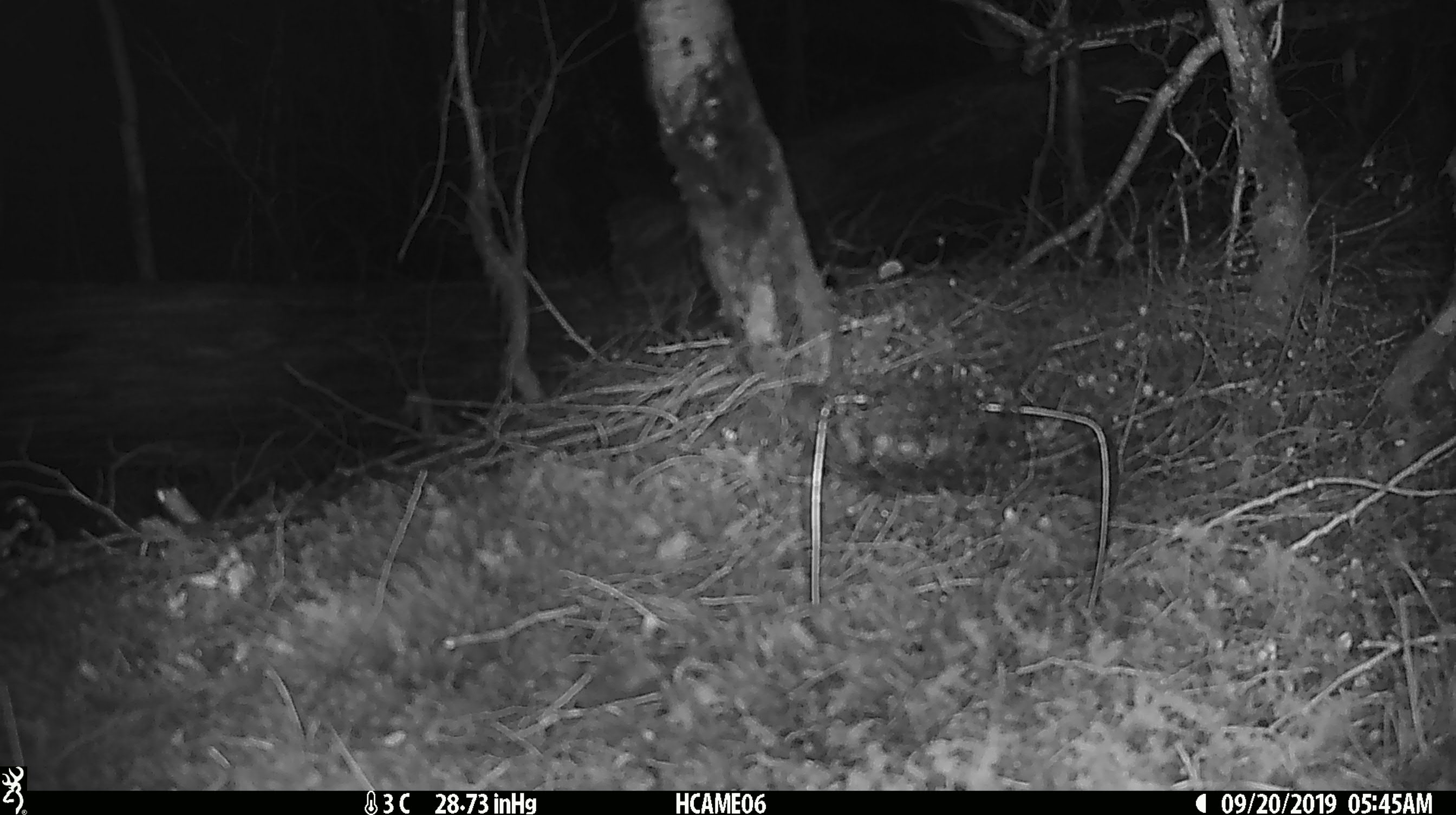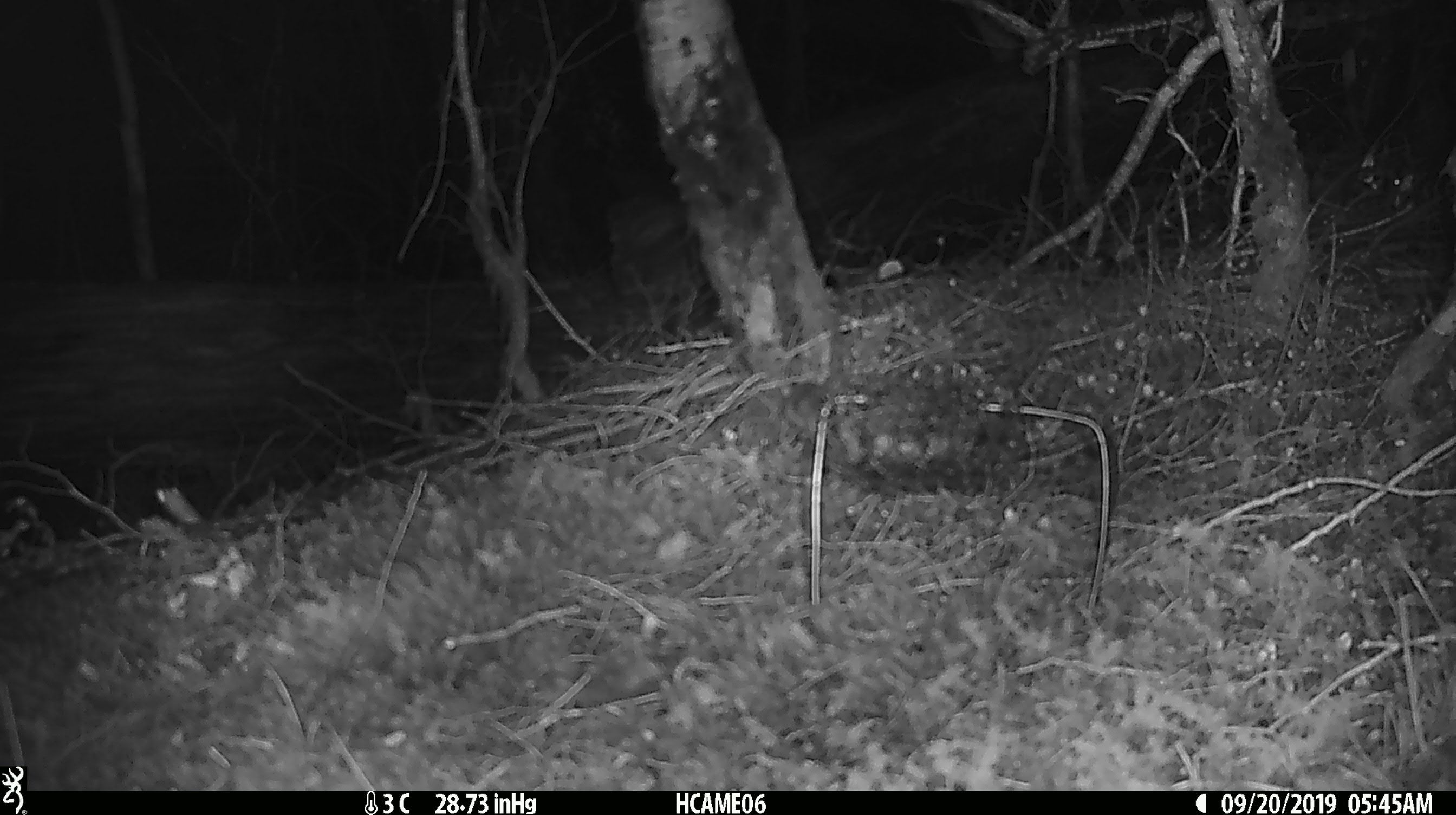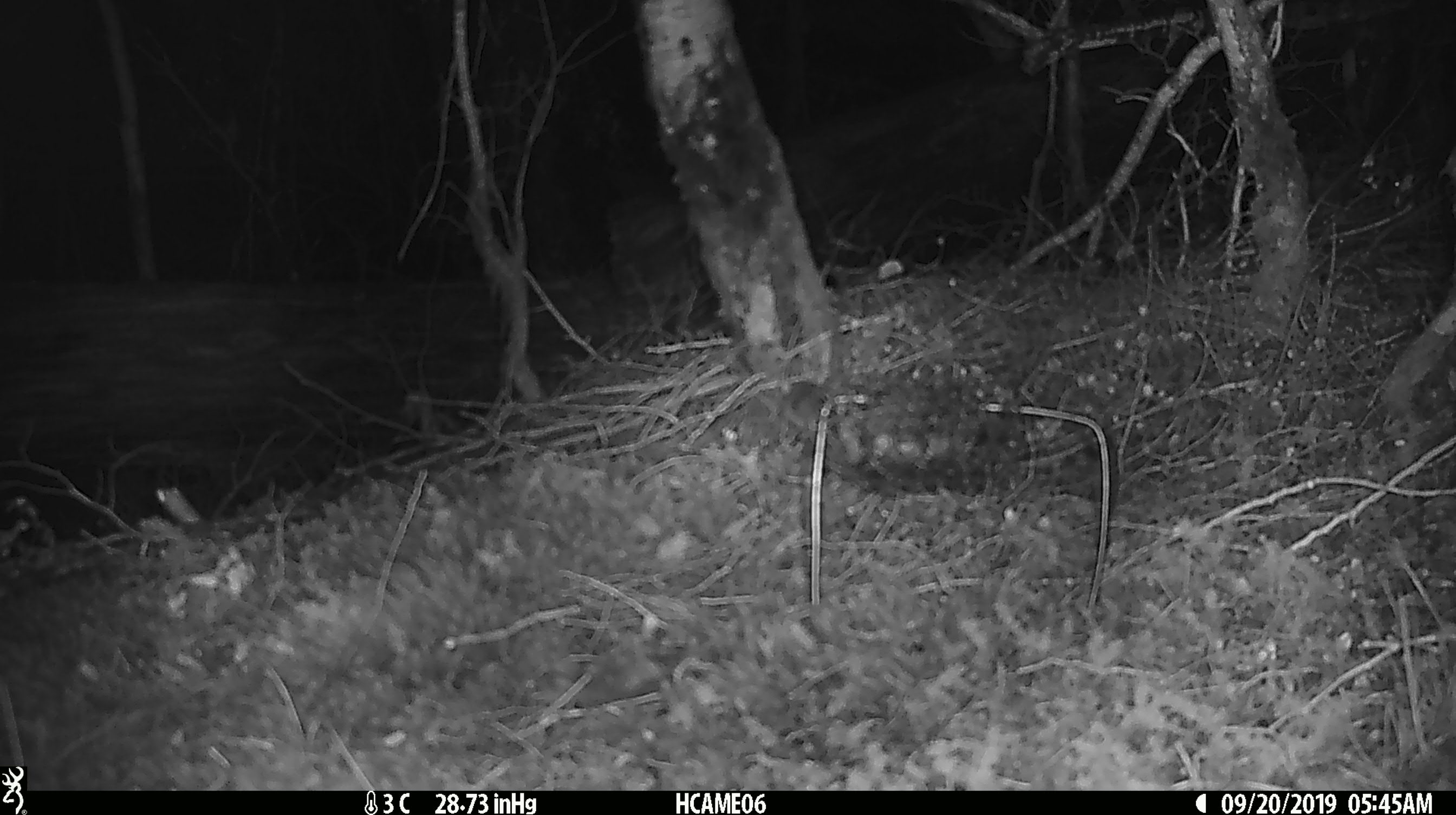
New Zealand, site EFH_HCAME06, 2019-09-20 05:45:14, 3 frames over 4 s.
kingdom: Animalia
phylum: Chordata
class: Mammalia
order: Rodentia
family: Muridae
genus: Mus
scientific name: Mus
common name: mouse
Mouse (Mus).